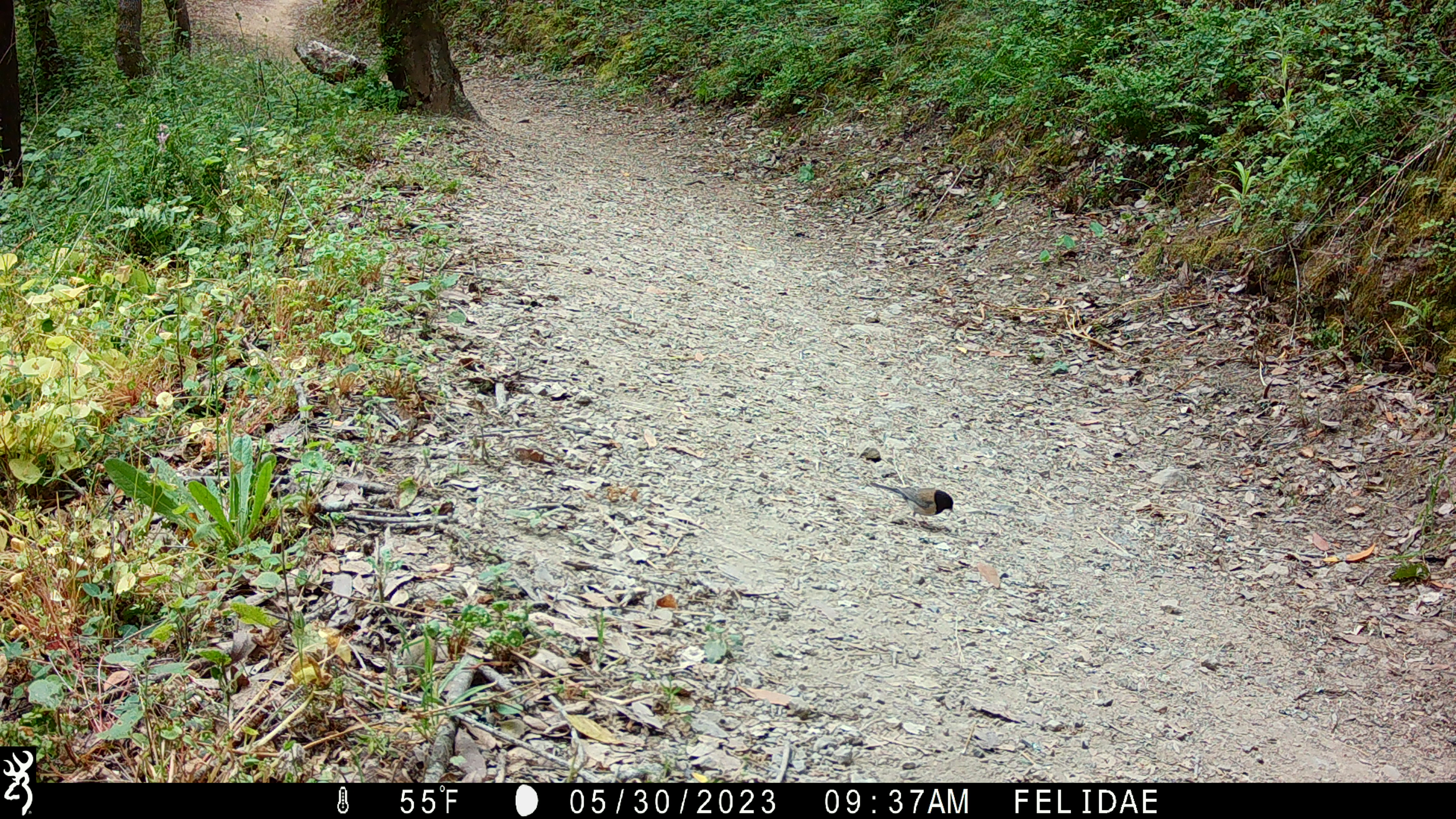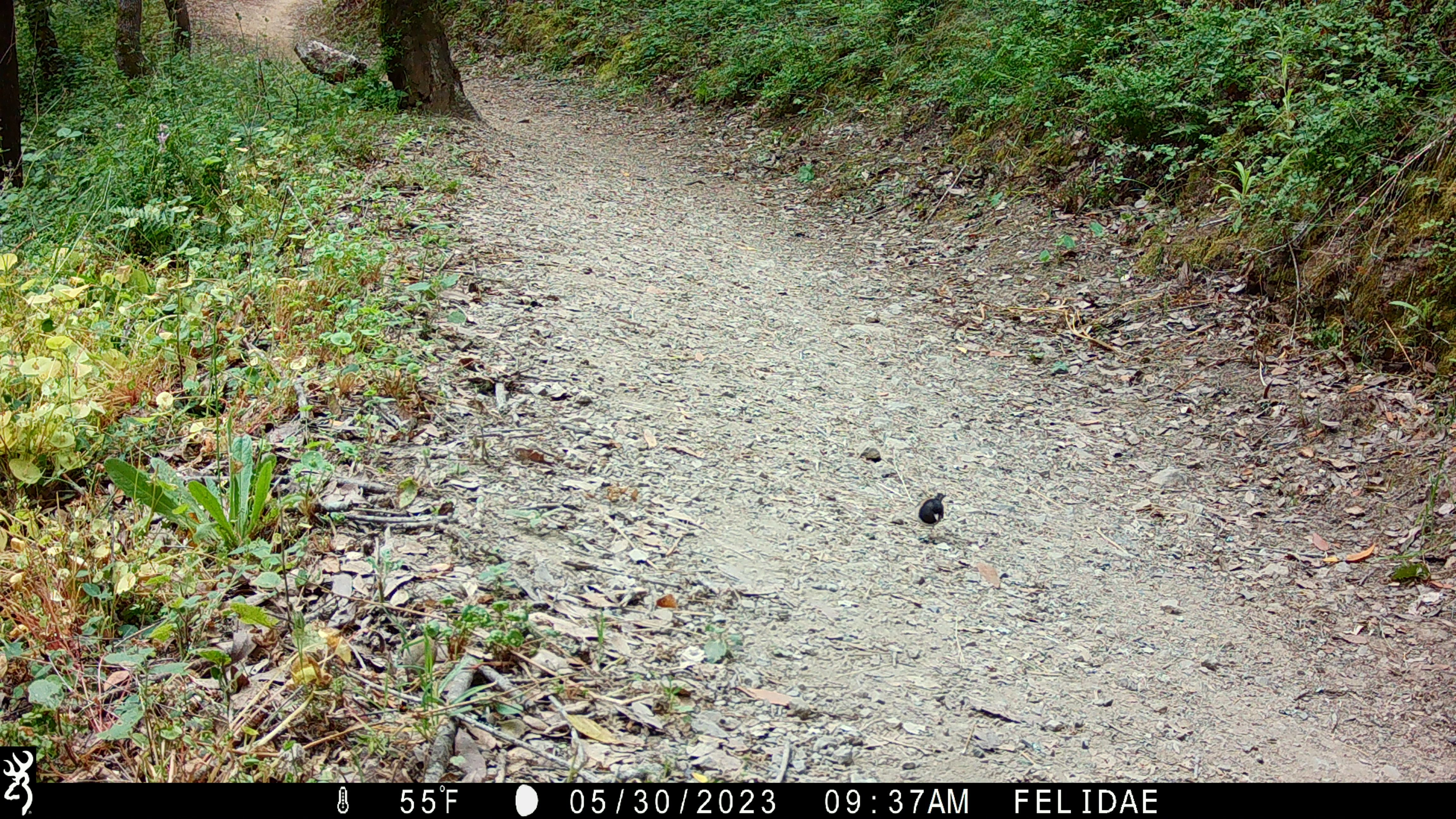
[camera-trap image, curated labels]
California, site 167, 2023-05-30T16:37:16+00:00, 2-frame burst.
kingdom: Animalia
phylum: Chordata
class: Aves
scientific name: Aves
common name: bird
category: unknown bird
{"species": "unknown bird (bird) (Aves)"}